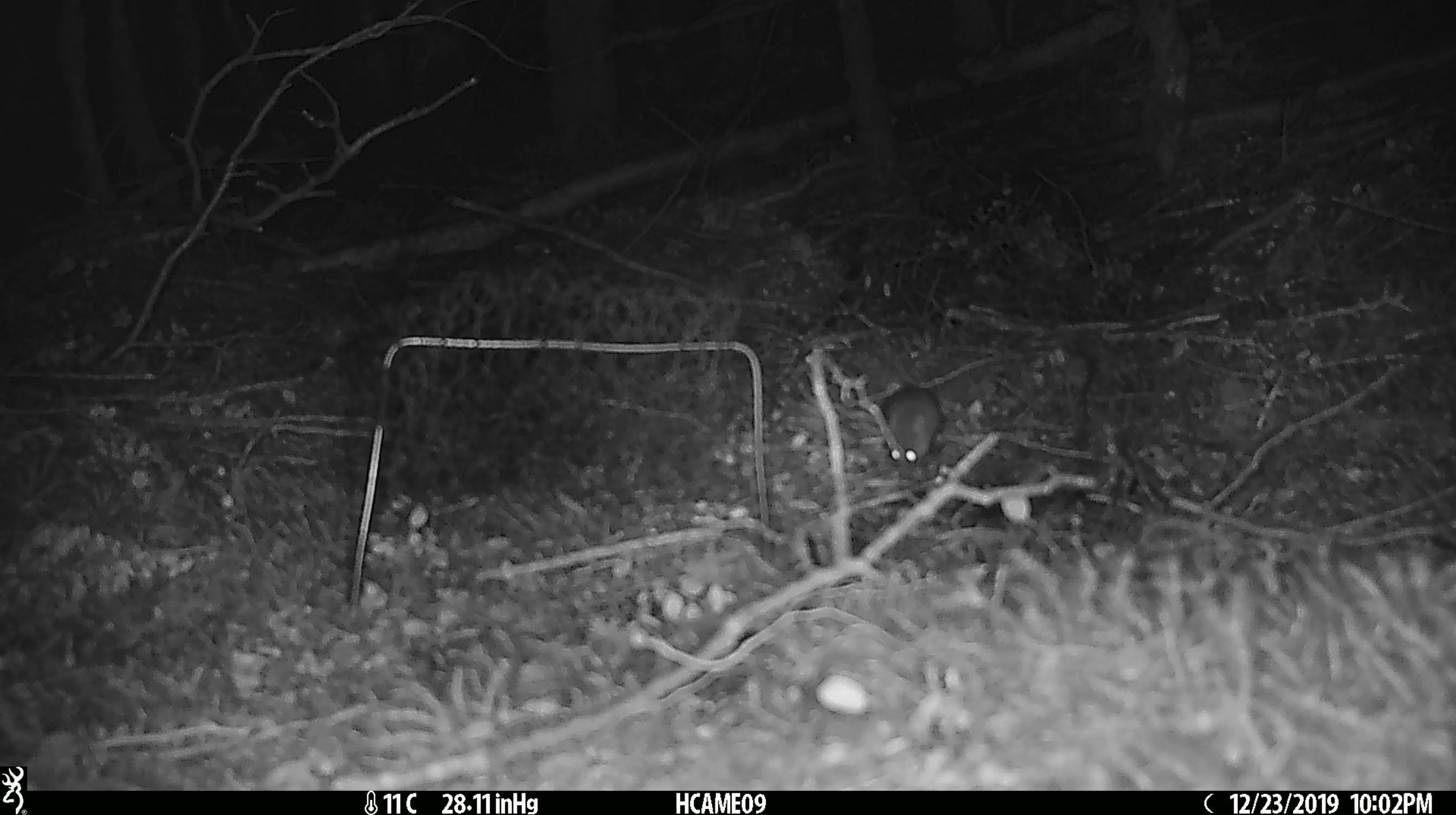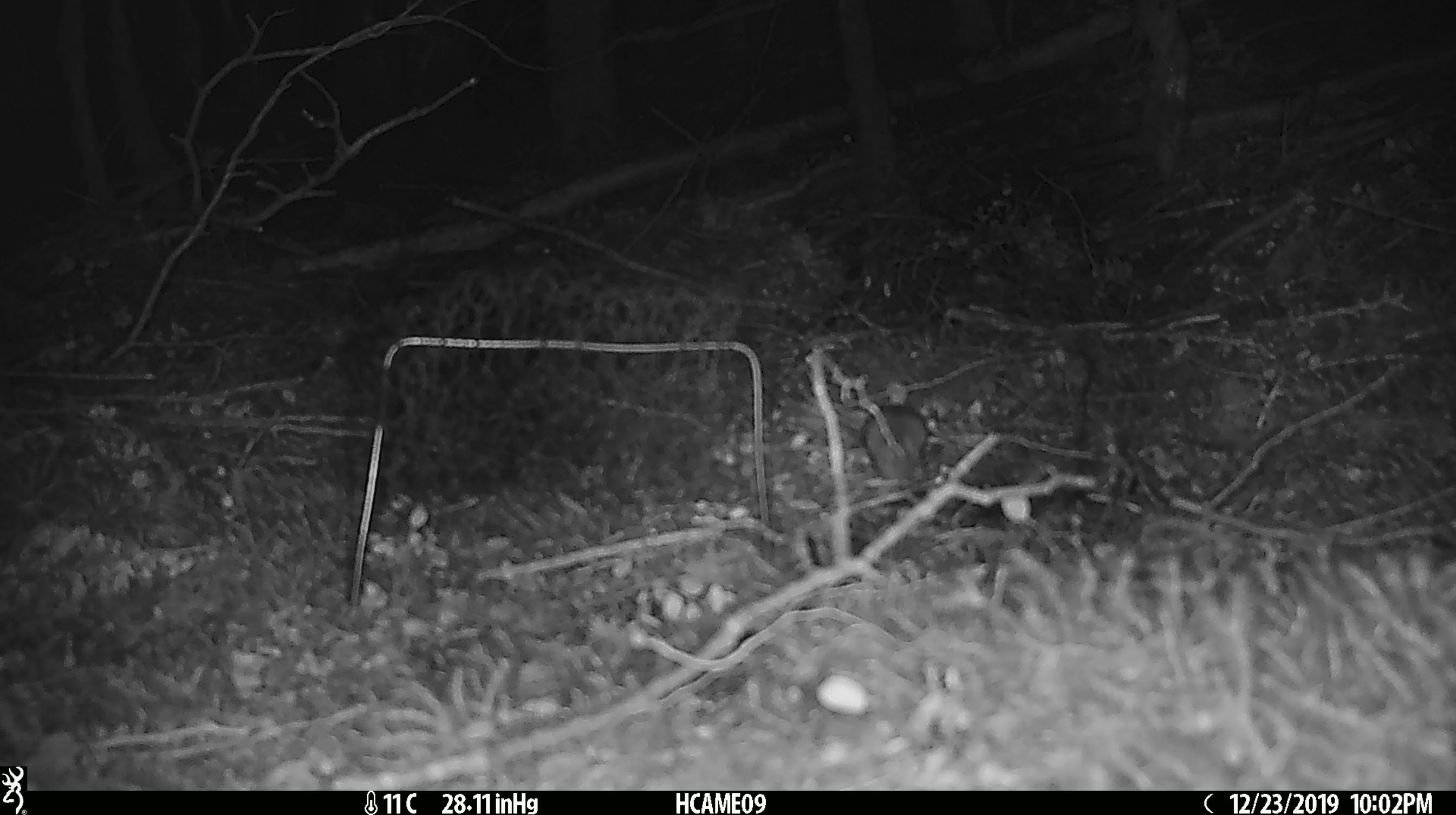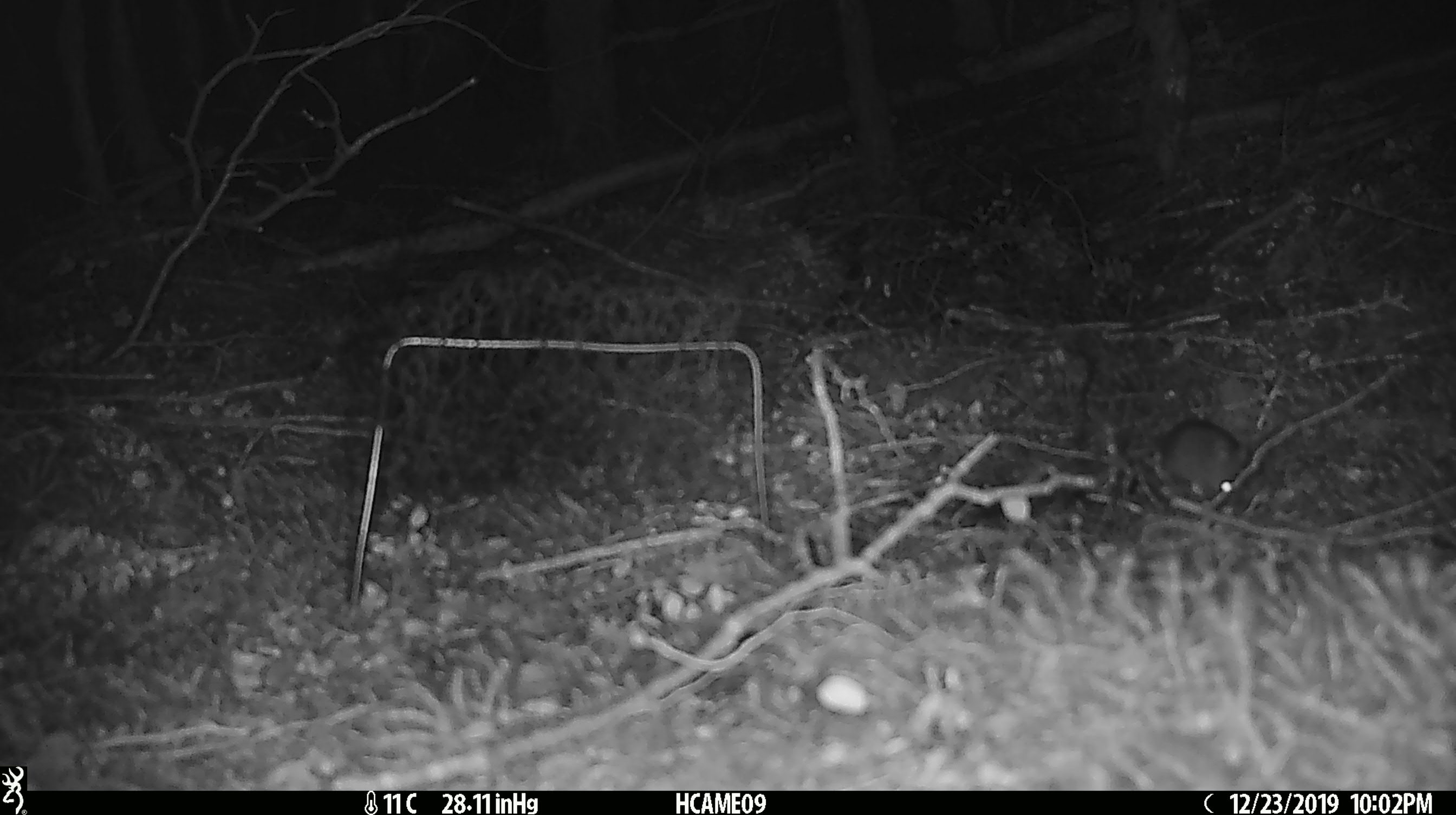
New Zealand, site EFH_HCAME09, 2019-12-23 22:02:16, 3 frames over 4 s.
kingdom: Animalia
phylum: Chordata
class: Mammalia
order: Rodentia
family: Muridae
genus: Mus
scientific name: Mus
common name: mouse